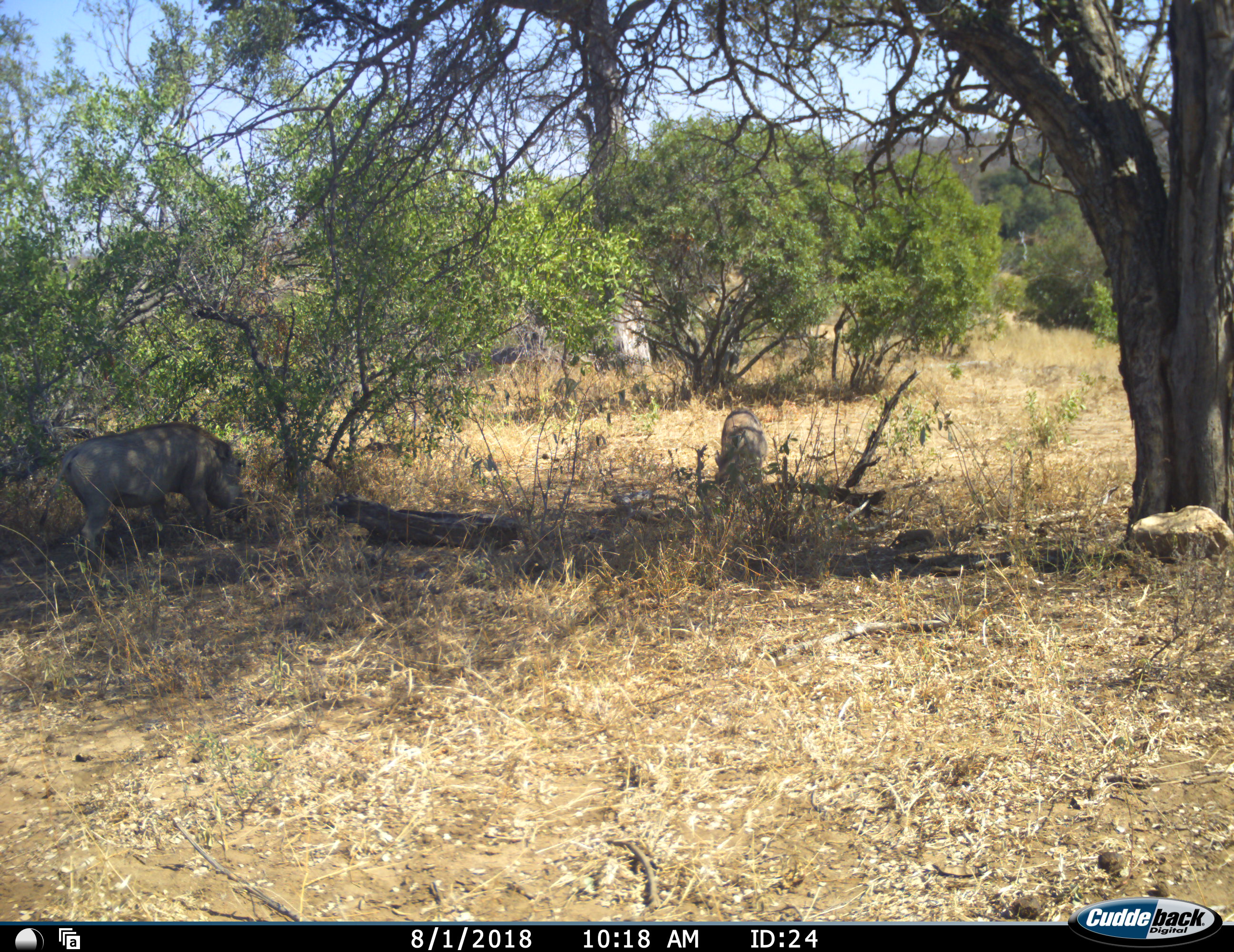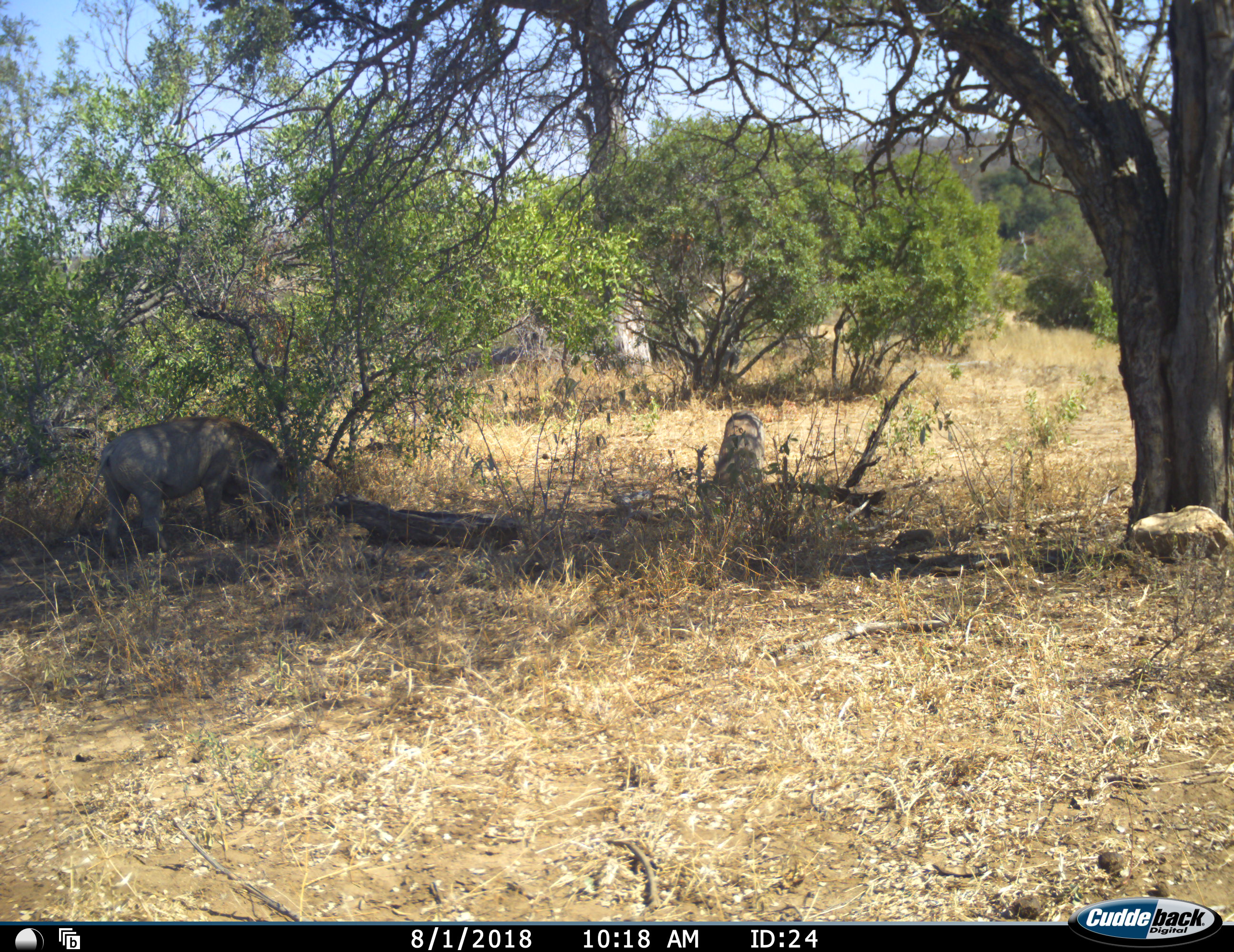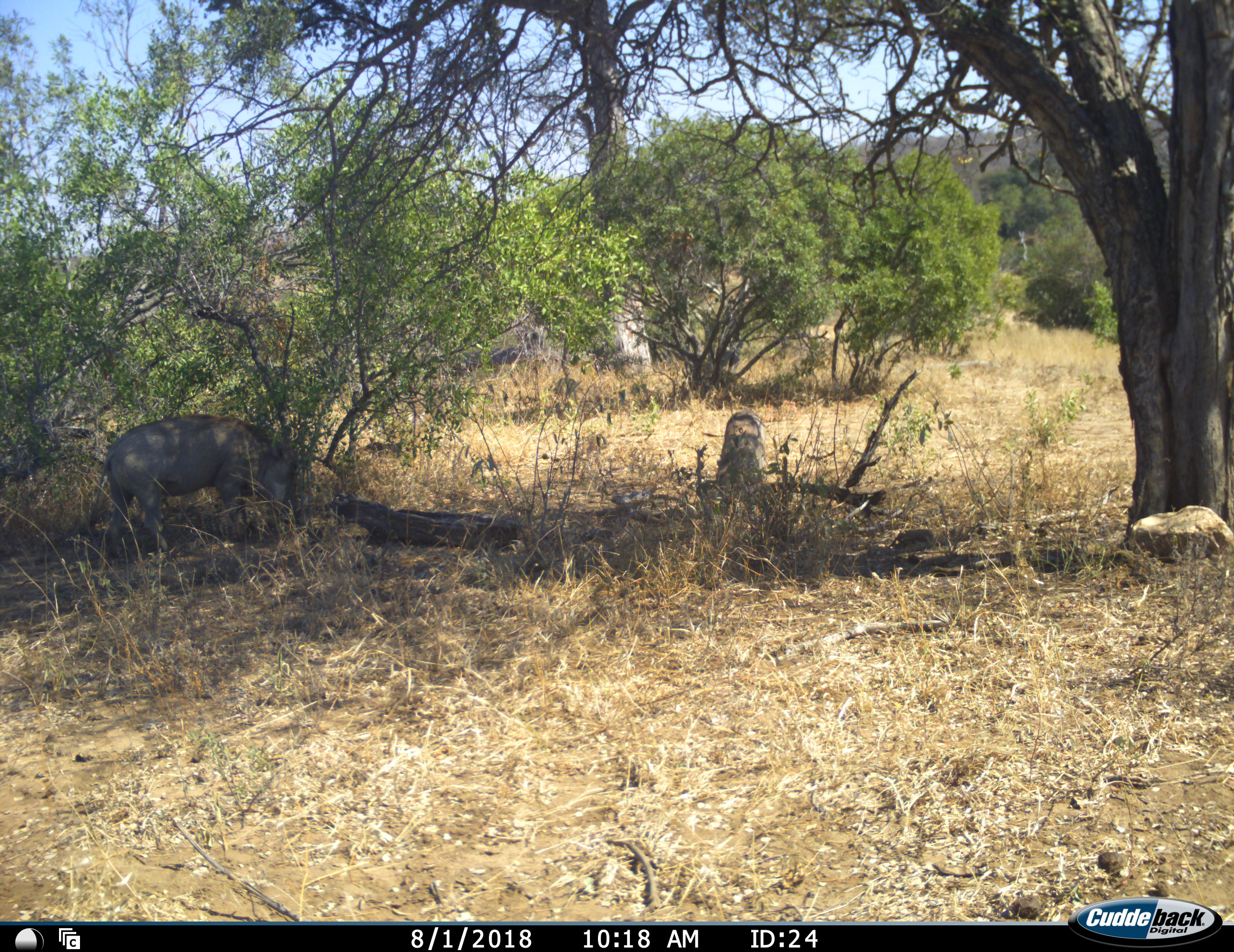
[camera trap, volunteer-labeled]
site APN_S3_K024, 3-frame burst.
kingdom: Animalia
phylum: Chordata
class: Mammalia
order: Artiodactyla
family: Suidae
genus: Phacochoerus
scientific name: Phacochoerus africanus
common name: warthog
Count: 2.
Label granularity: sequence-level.